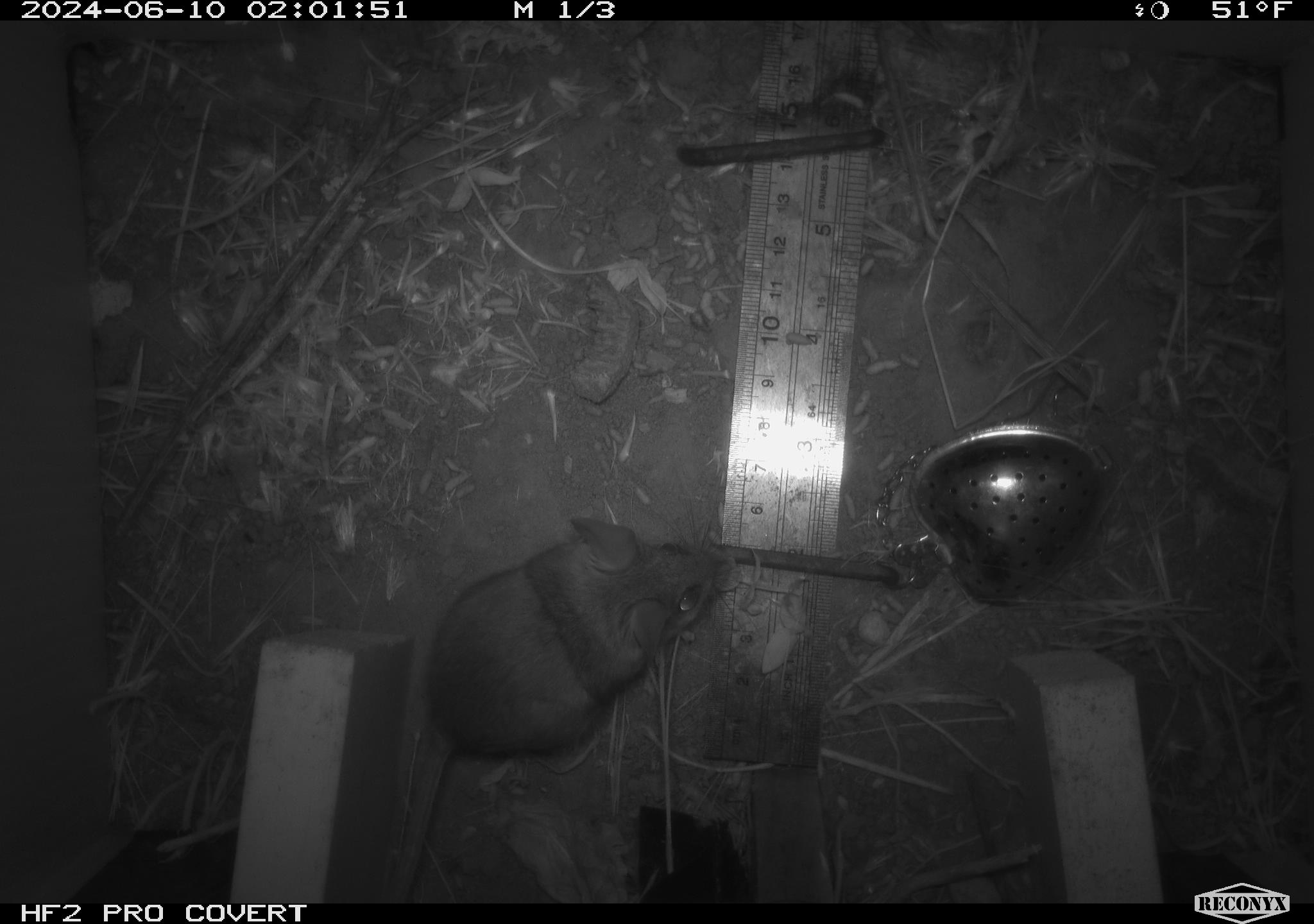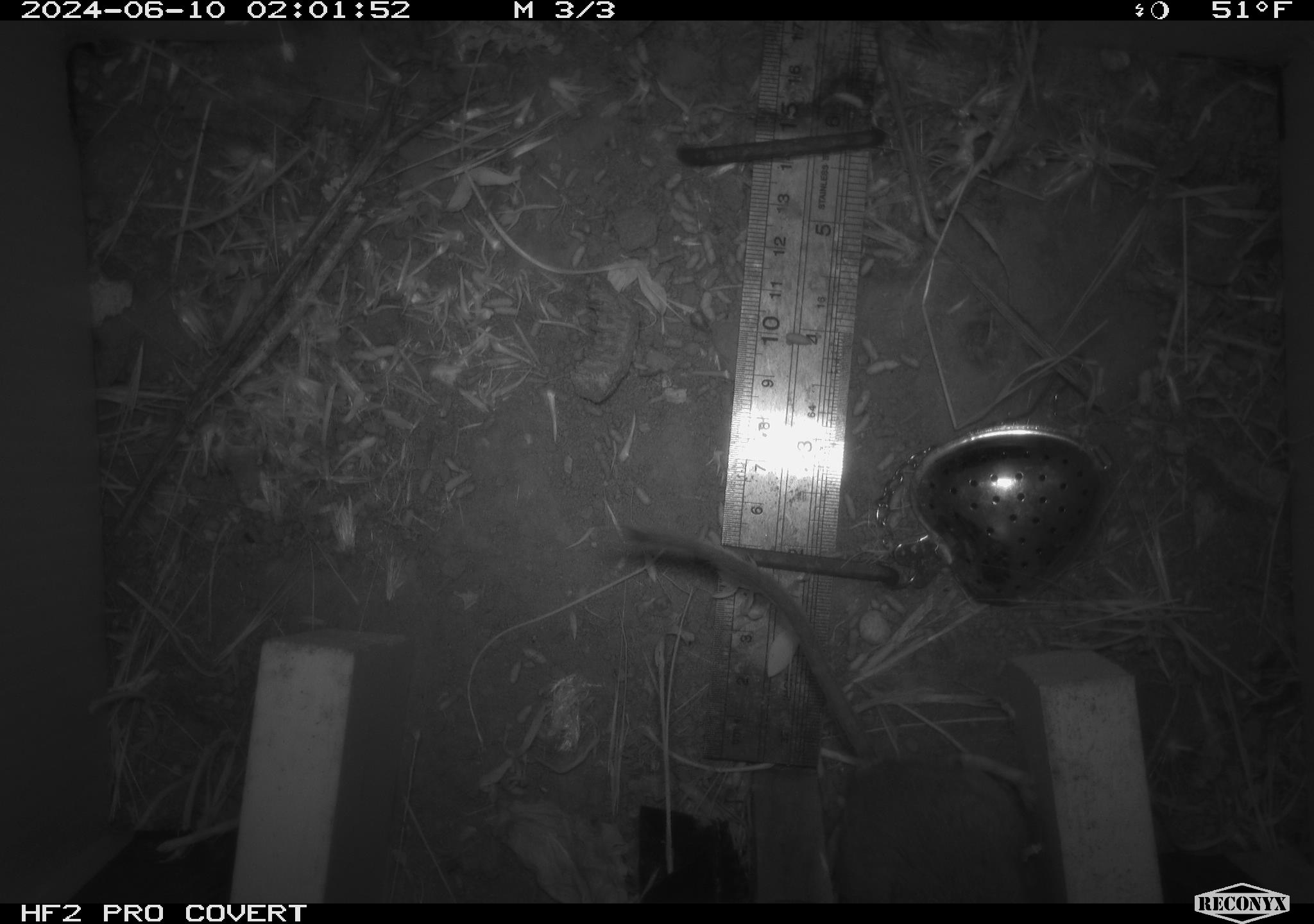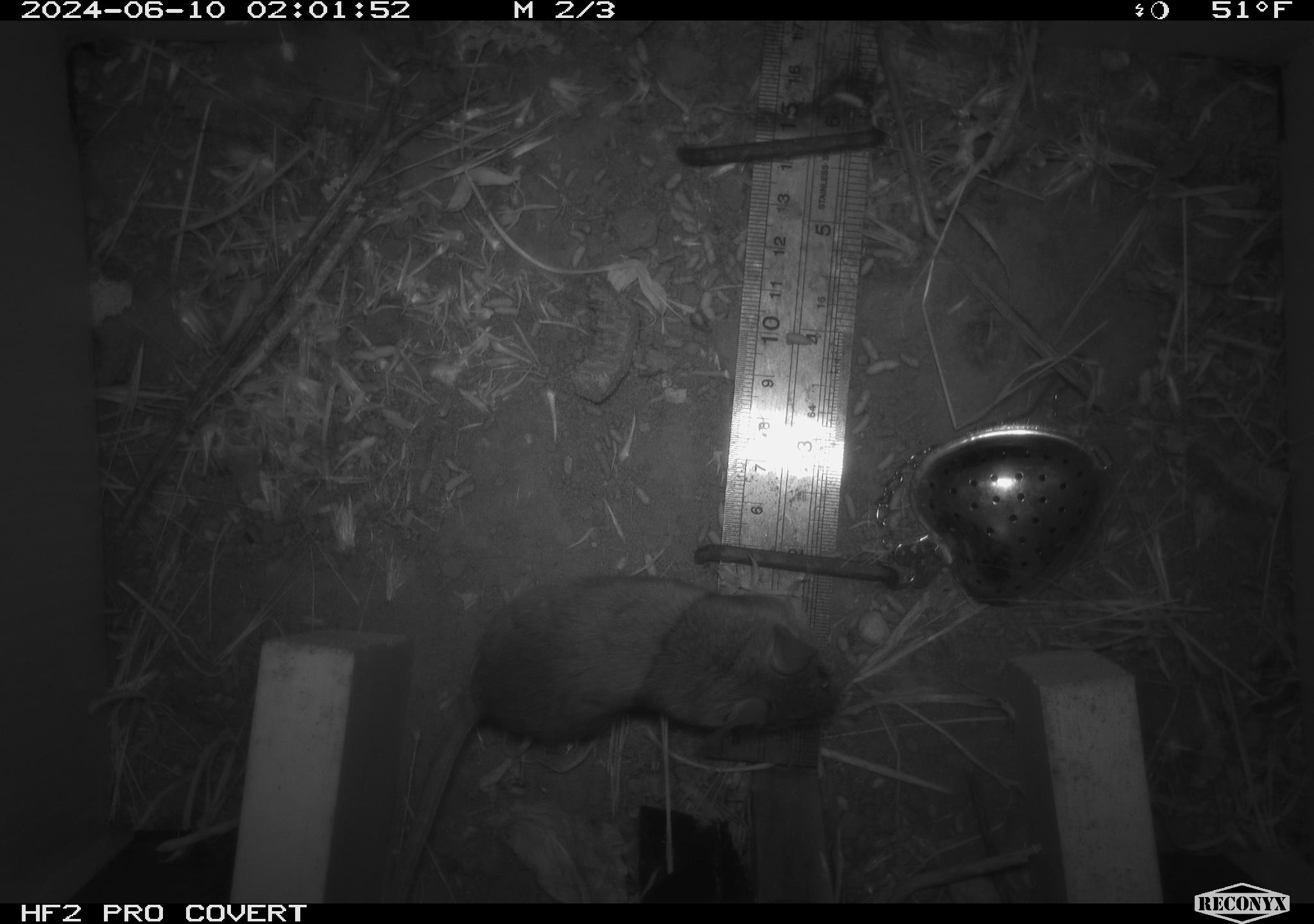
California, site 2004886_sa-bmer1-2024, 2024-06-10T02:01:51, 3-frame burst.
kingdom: Animalia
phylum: Chordata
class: Mammalia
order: Rodentia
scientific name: Rodentia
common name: mouse species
Mouse species (Rodentia).